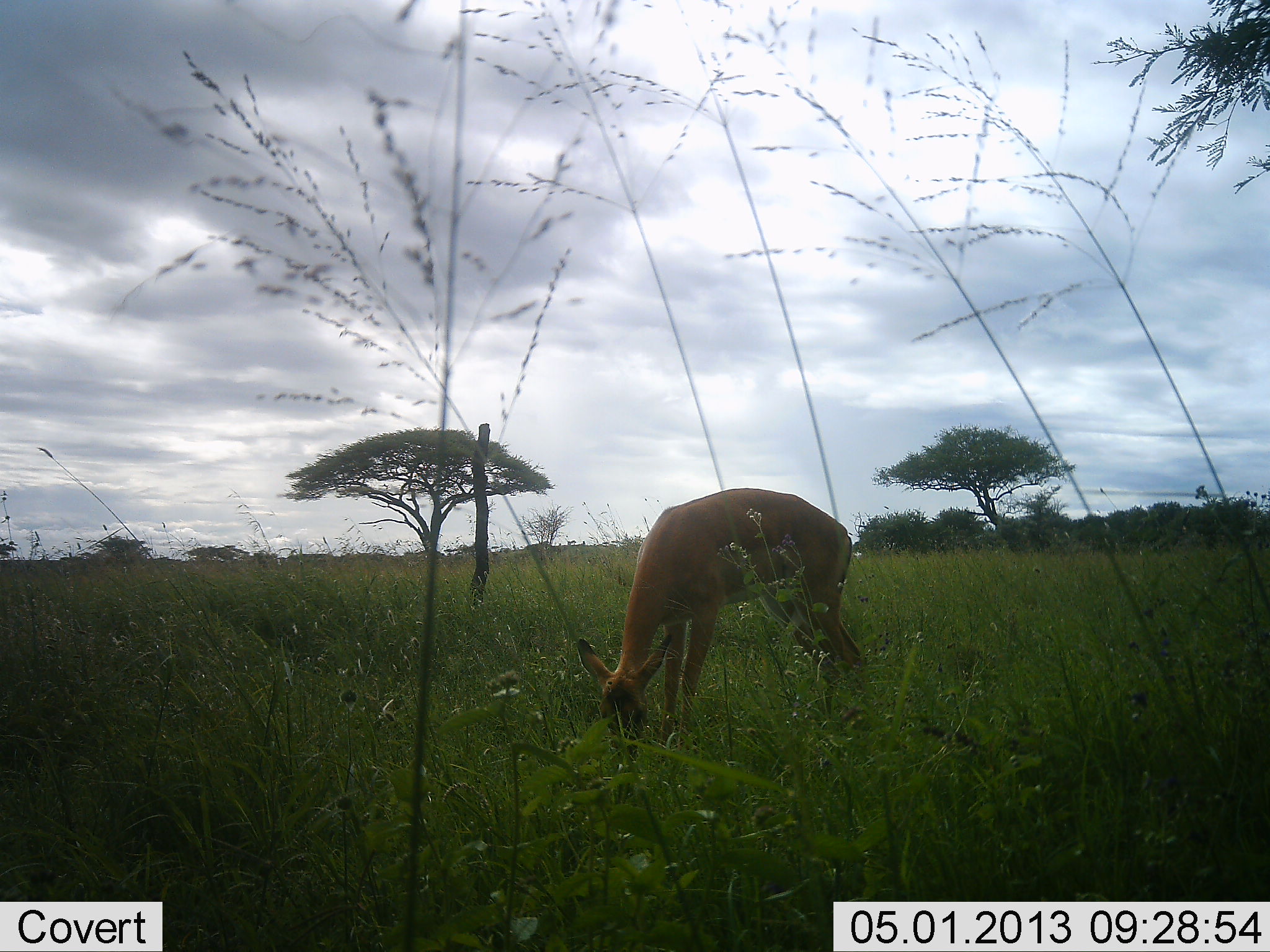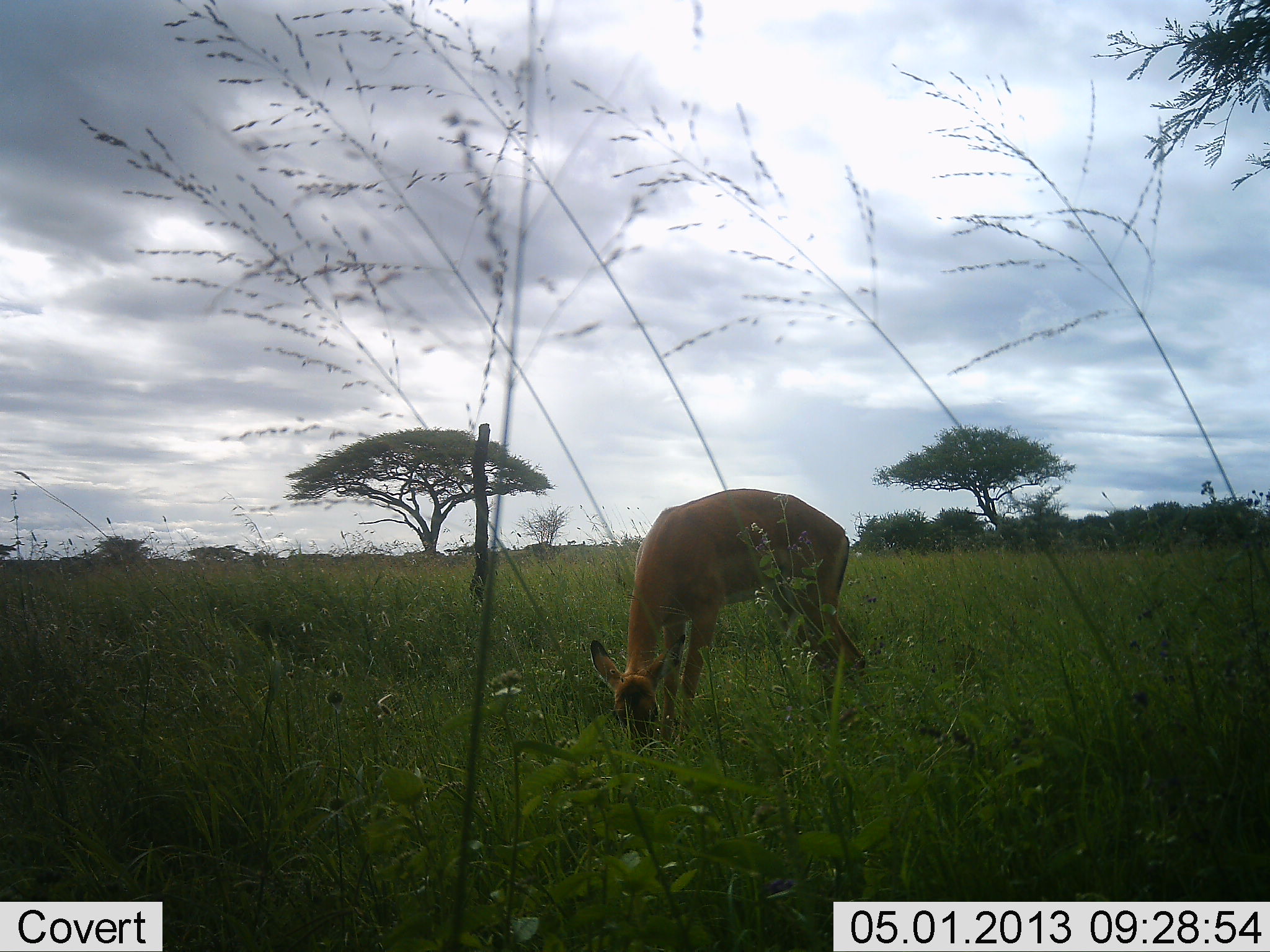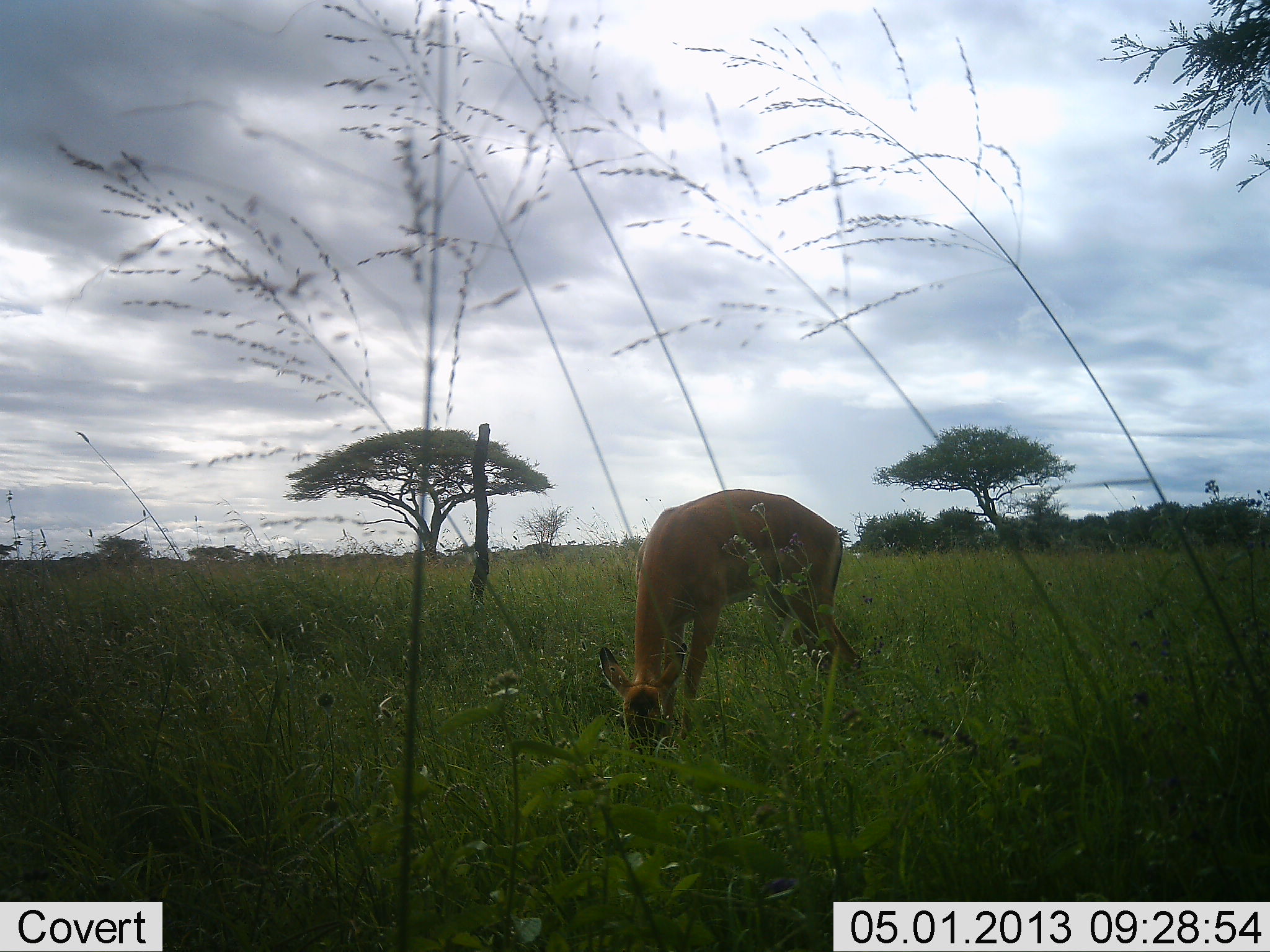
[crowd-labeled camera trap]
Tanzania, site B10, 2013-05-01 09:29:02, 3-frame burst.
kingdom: Animalia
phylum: Chordata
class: Mammalia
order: Artiodactyla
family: Bovidae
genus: Nanger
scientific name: Nanger granti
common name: grant's gazelle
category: gazellegrants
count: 1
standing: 43%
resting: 0%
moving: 0%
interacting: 0%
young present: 0%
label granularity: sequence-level